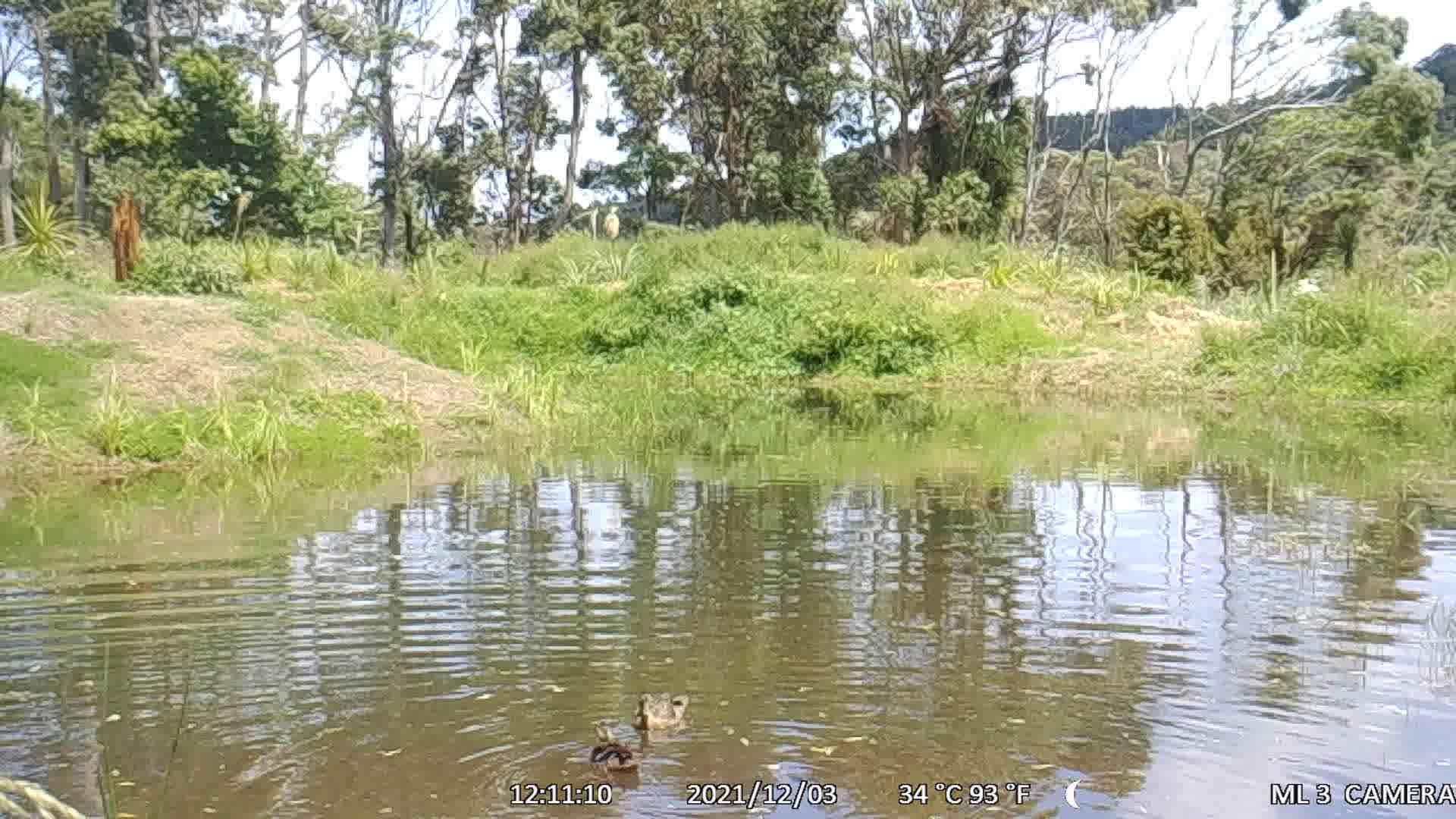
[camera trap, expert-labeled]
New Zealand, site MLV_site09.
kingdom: Animalia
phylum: Chordata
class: Aves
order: Anseriformes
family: Anatidae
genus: Anas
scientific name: Anas platyrhynchos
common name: mallard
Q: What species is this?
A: Mallard (Anas platyrhynchos).